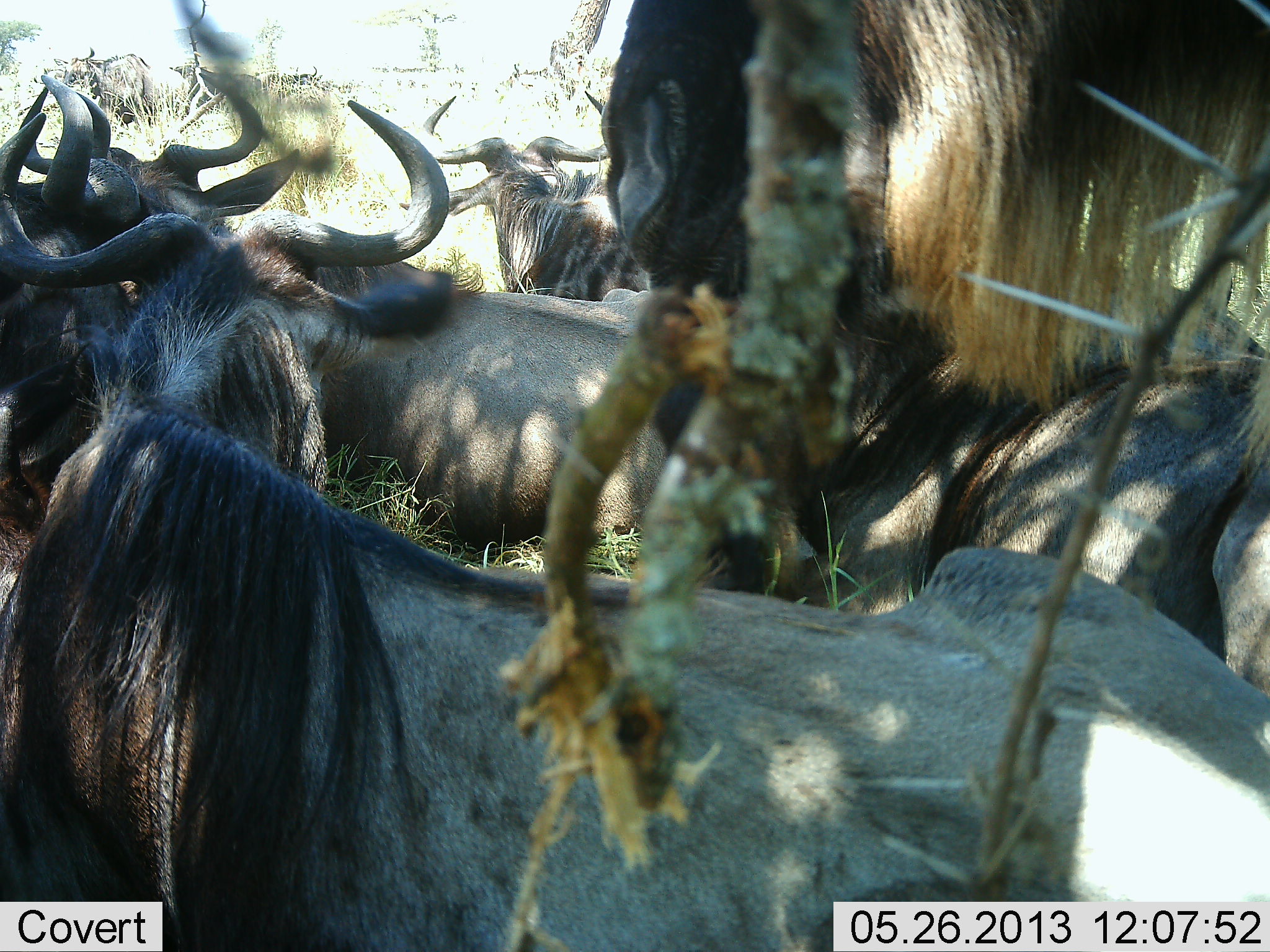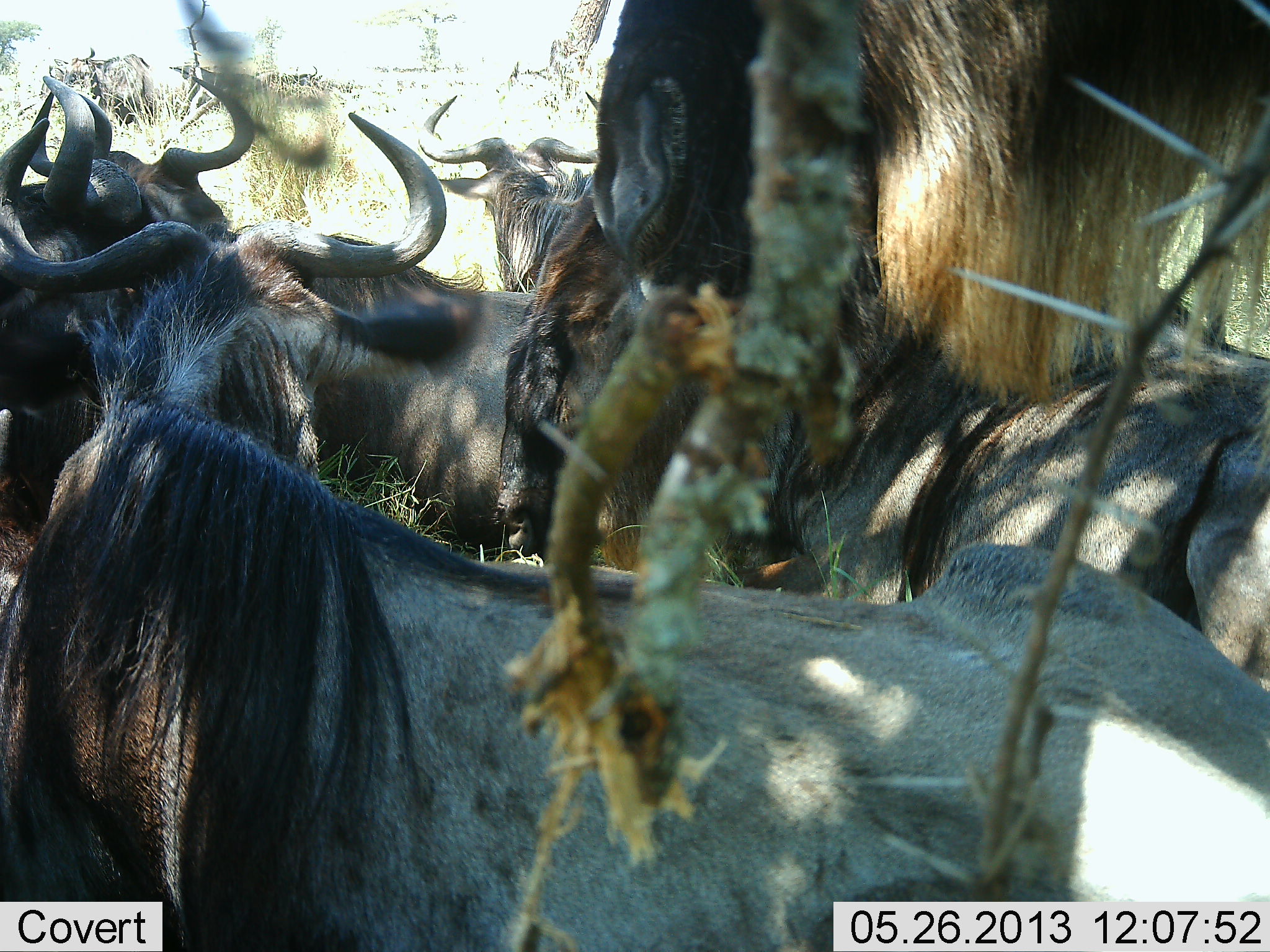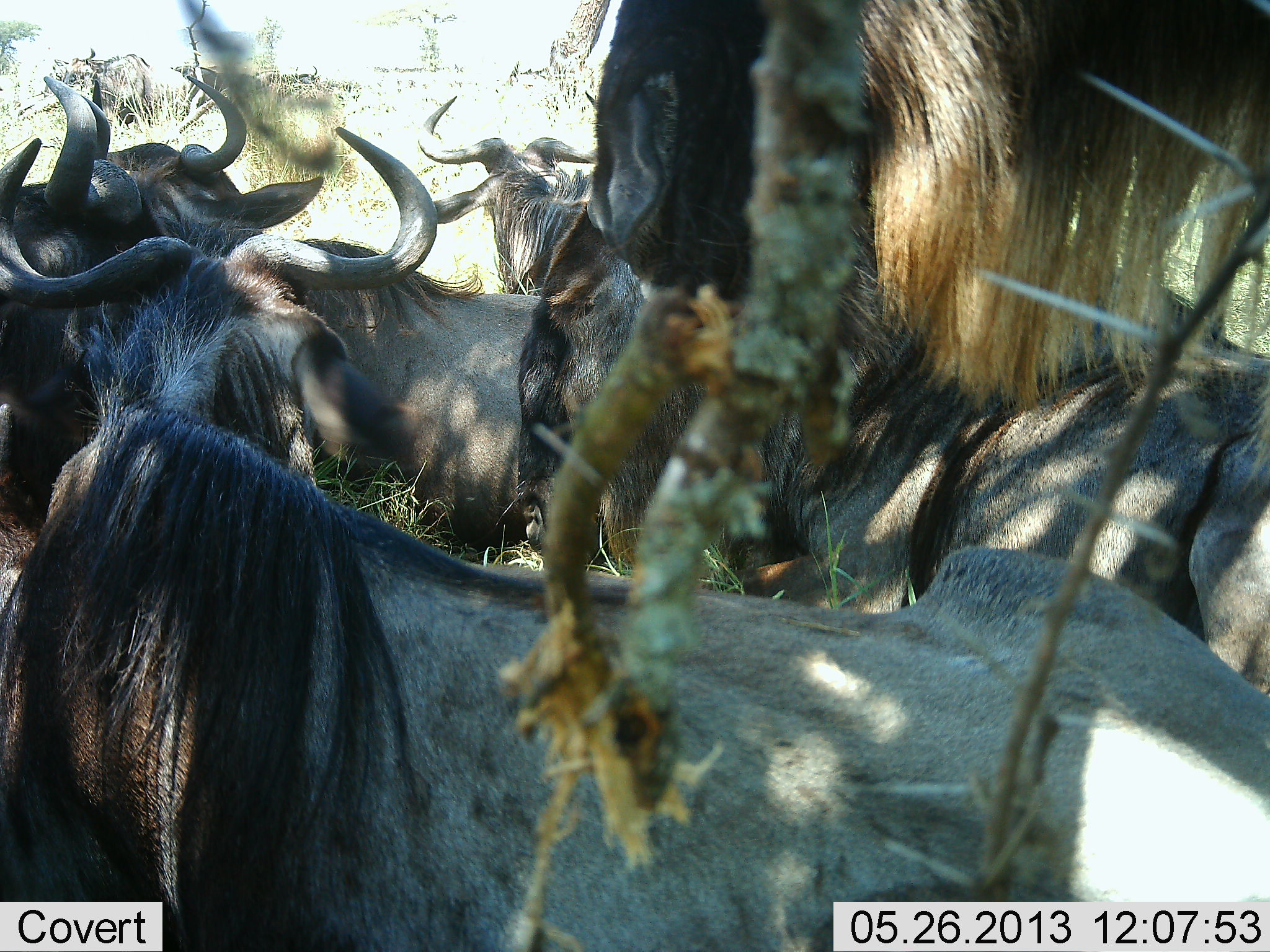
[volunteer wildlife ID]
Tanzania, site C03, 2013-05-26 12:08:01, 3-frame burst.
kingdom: Animalia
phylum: Chordata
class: Mammalia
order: Artiodactyla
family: Bovidae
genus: Connochaetes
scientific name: Connochaetes taurinus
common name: blue wildebeest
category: wildebeest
Wildebeest (blue wildebeest) (Connochaetes taurinus), count 7. Behavior (volunteer vote fractions): standing 53%, resting 71%, moving 0%, interacting 12%. Young present (vote fraction): 0%. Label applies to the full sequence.